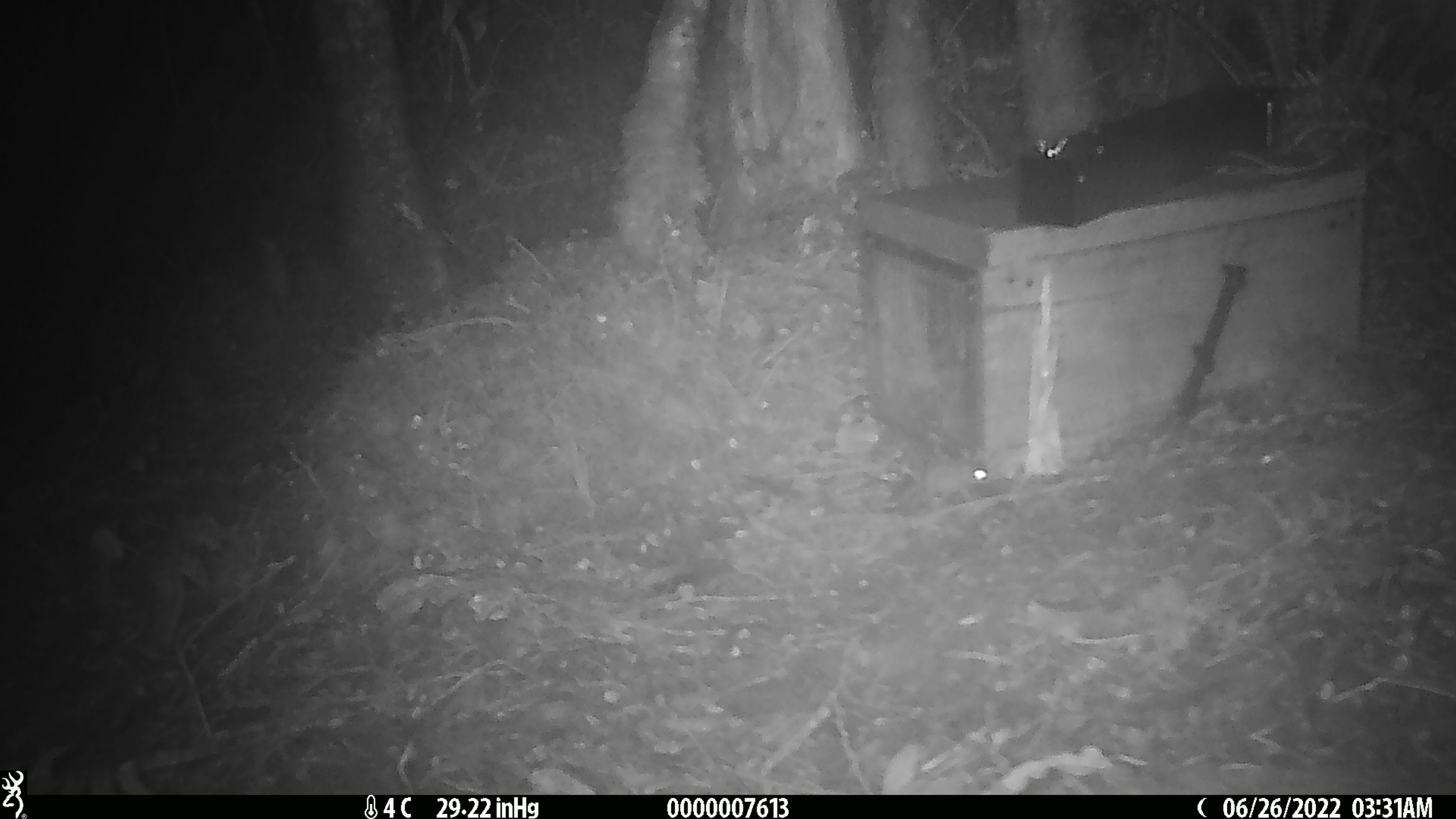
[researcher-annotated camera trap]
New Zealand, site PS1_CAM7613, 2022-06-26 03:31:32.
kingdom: Animalia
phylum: Chordata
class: Mammalia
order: Rodentia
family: Muridae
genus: Mus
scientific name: Mus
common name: mouse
Mouse (Mus).